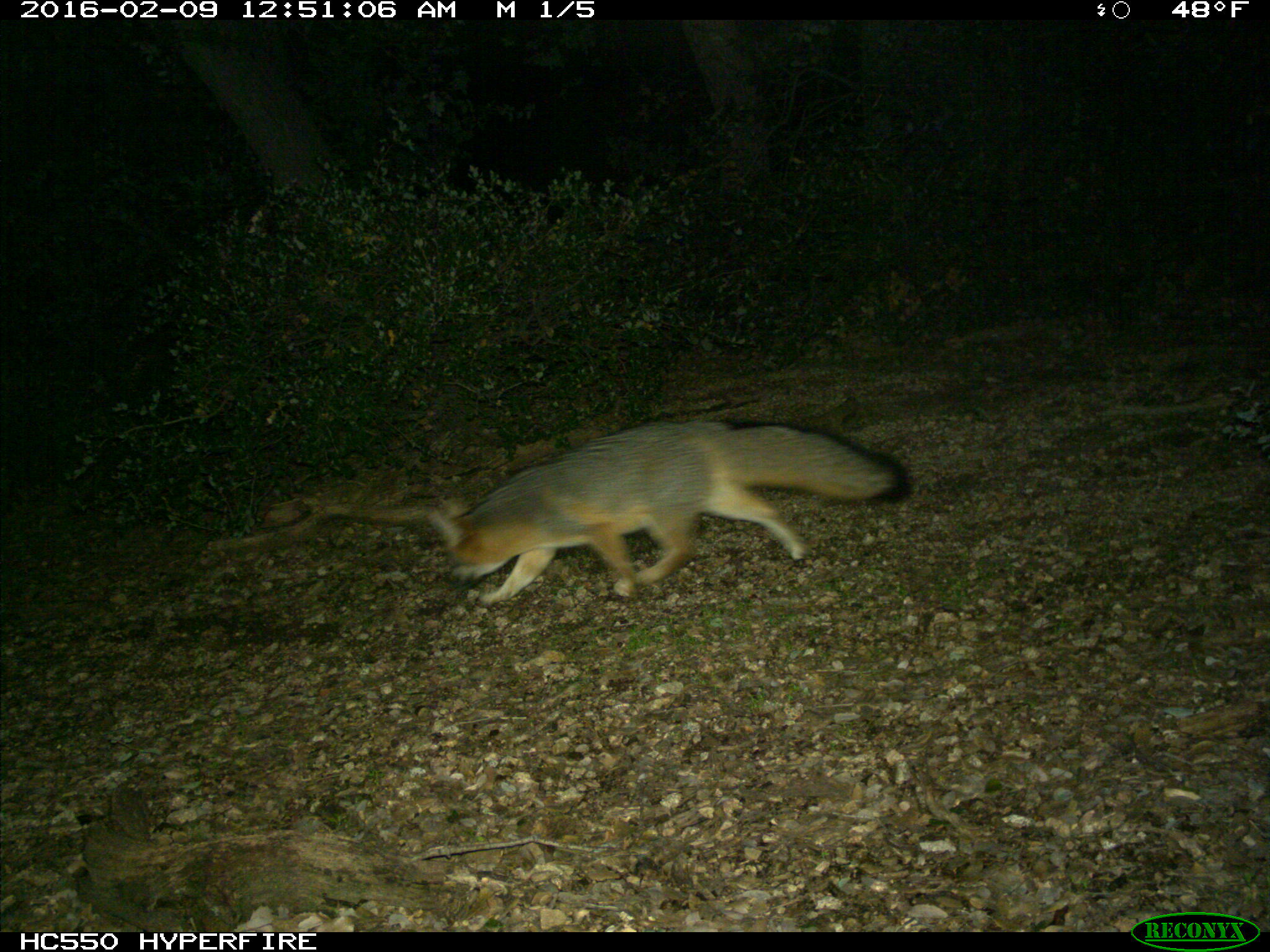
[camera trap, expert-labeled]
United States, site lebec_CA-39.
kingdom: Animalia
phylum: Chordata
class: Mammalia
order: Carnivora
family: Canidae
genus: Urocyon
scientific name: Urocyon cinereoargenteus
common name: gray fox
Urocyon cinereoargenteus (gray fox).